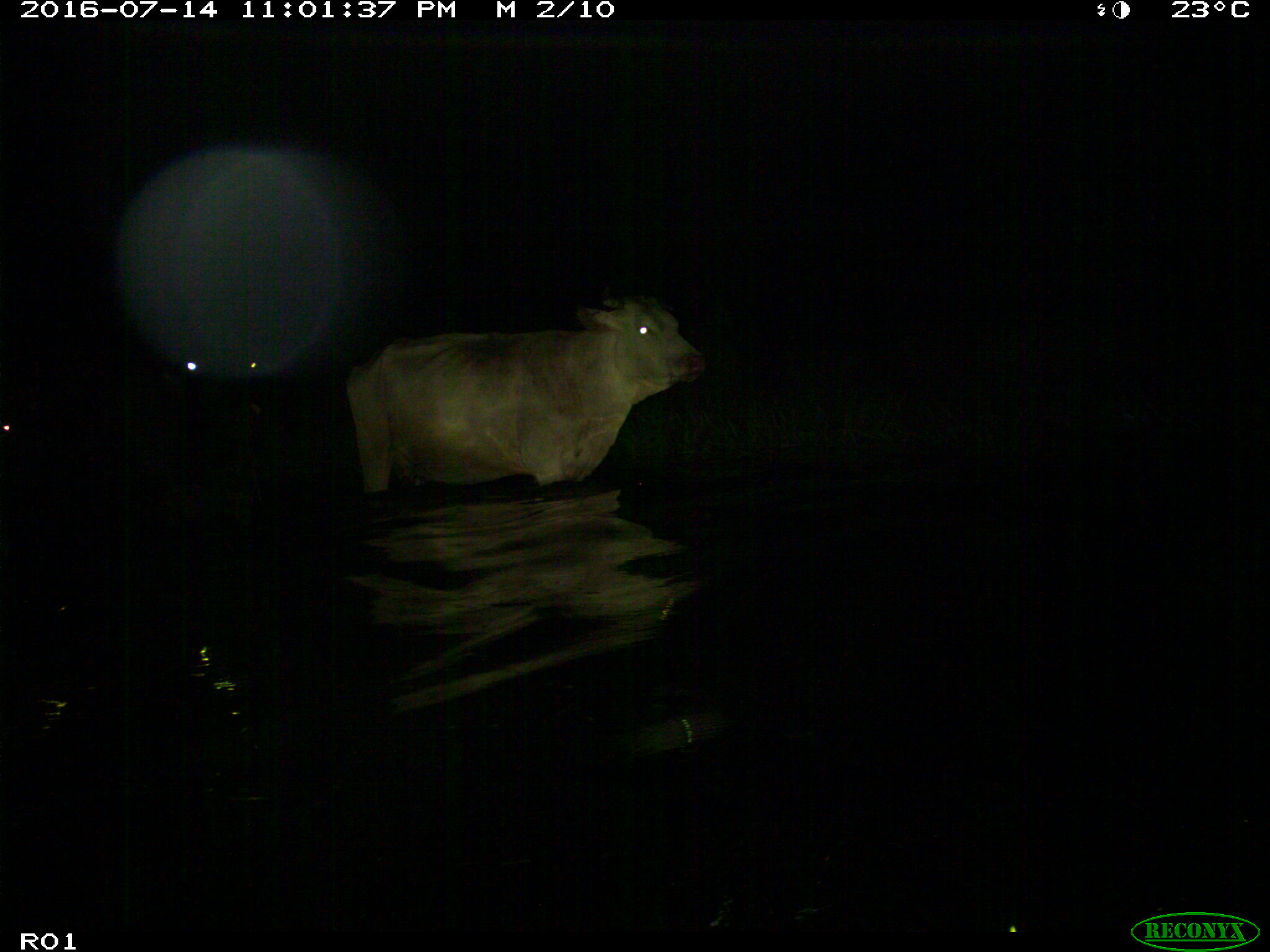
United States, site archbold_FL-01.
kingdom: Animalia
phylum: Chordata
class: Mammalia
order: Artiodactyla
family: Bovidae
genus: Bos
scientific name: Bos taurus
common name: domestic cow